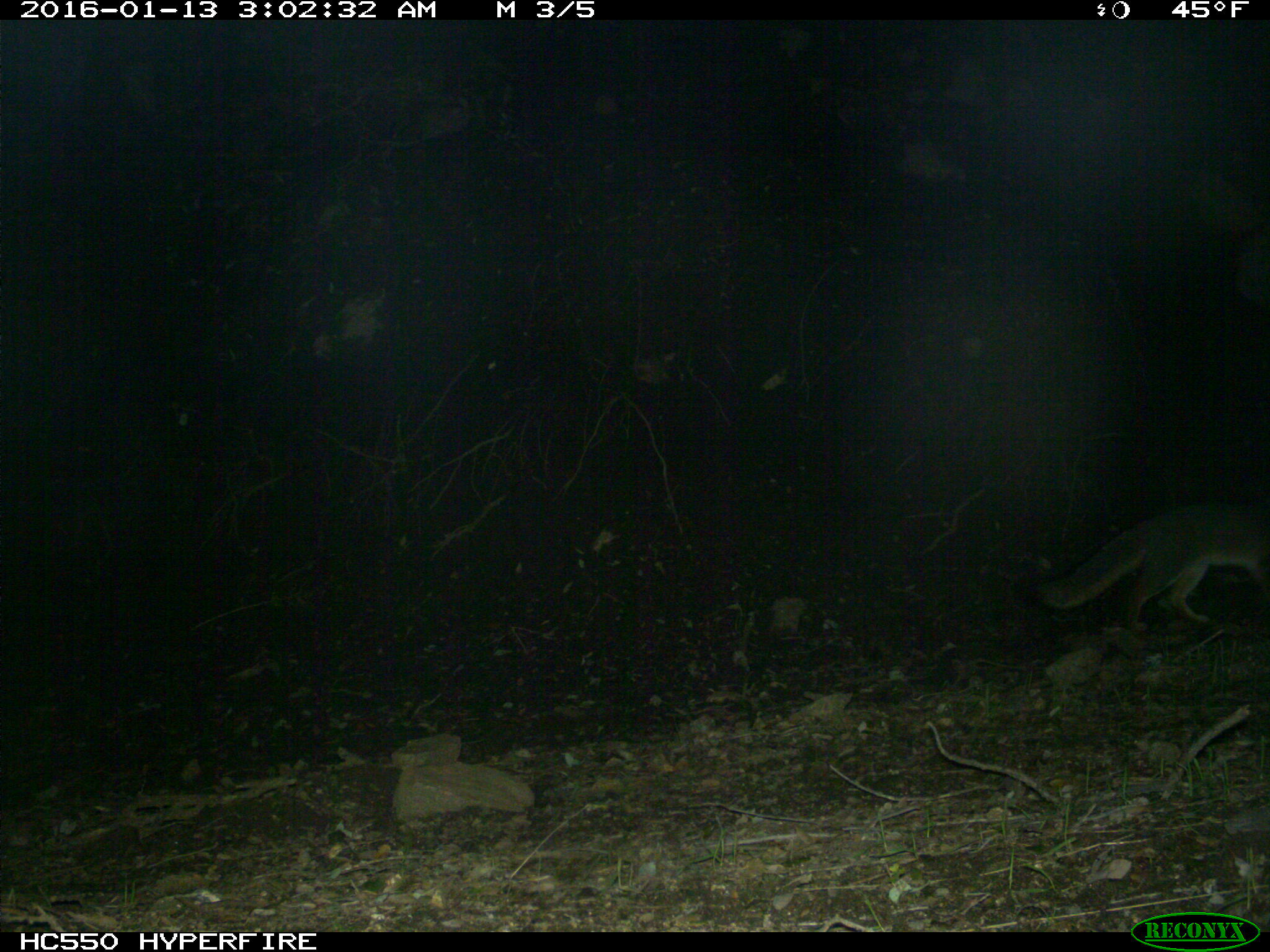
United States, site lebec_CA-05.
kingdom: Animalia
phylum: Chordata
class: Mammalia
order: Carnivora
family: Canidae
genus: Urocyon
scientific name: Urocyon cinereoargenteus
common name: gray fox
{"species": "Urocyon cinereoargenteus (gray fox)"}